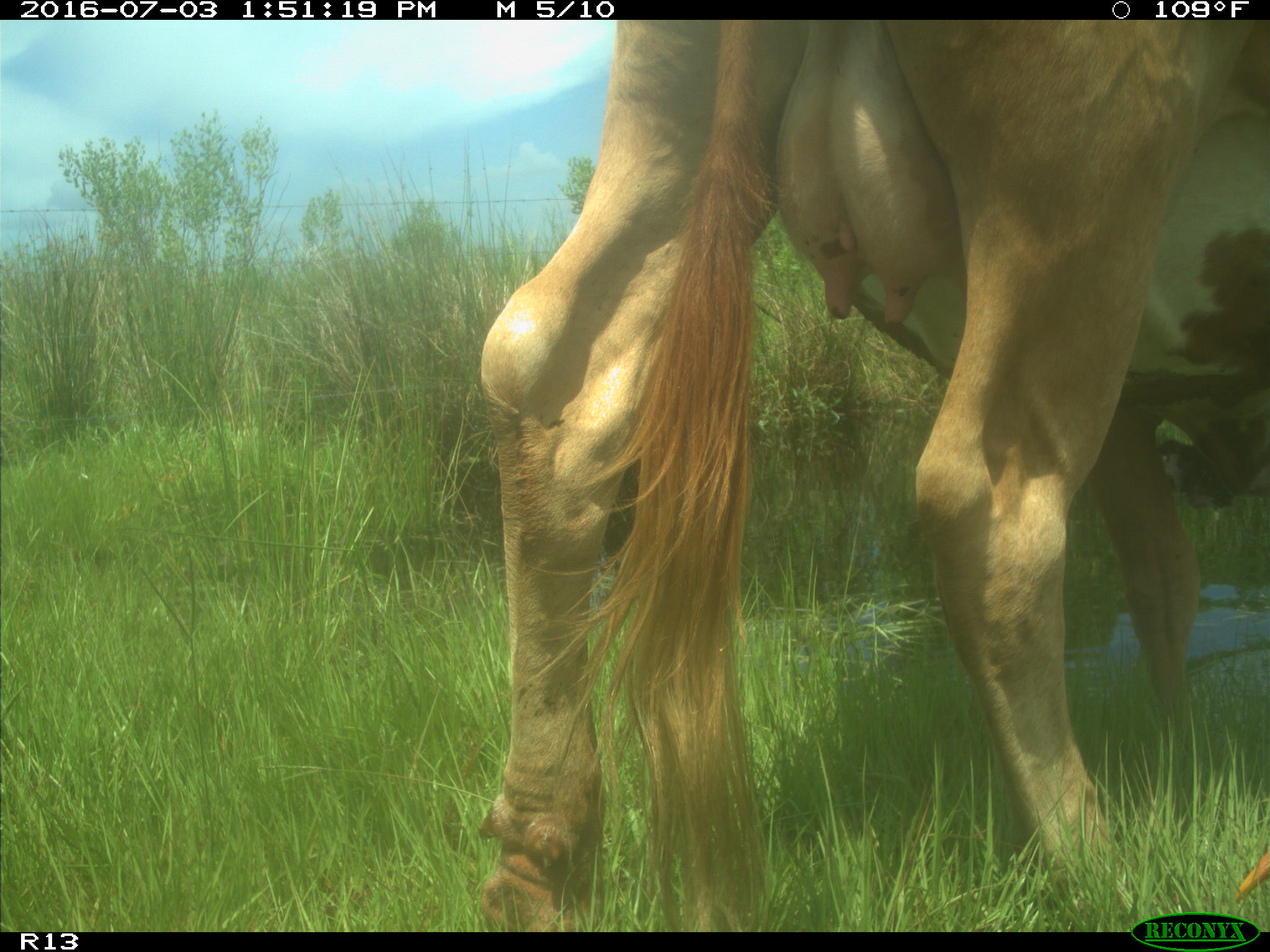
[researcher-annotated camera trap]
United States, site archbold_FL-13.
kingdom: Animalia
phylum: Chordata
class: Mammalia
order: Artiodactyla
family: Bovidae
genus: Bos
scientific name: Bos taurus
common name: domestic cow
Bos taurus (domestic cow).